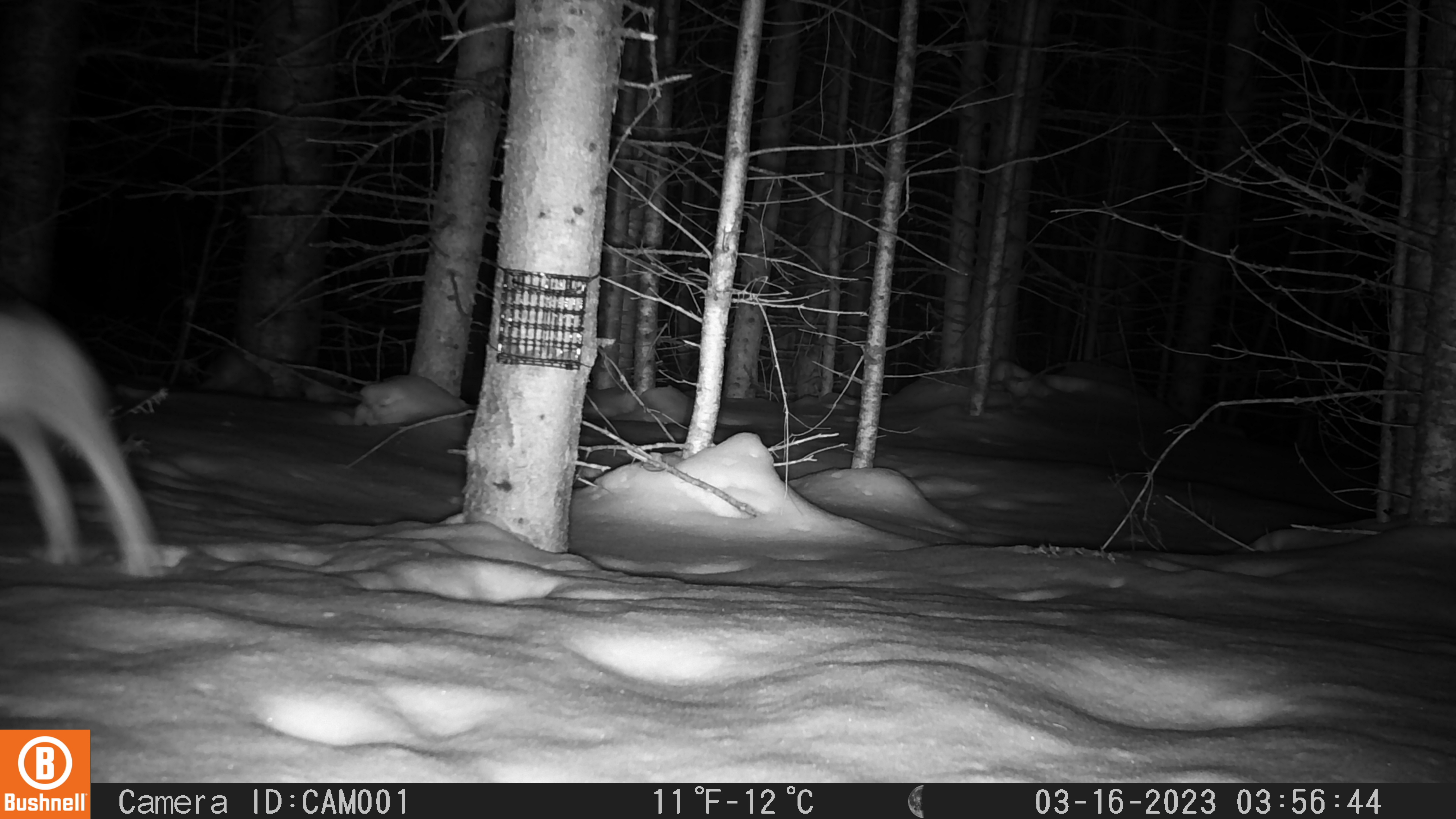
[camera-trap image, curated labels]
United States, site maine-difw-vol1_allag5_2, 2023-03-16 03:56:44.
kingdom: Animalia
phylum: Chordata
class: Mammalia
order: Lagomorpha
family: Leporidae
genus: Lepus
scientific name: Lepus americanus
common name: snowshoe hare